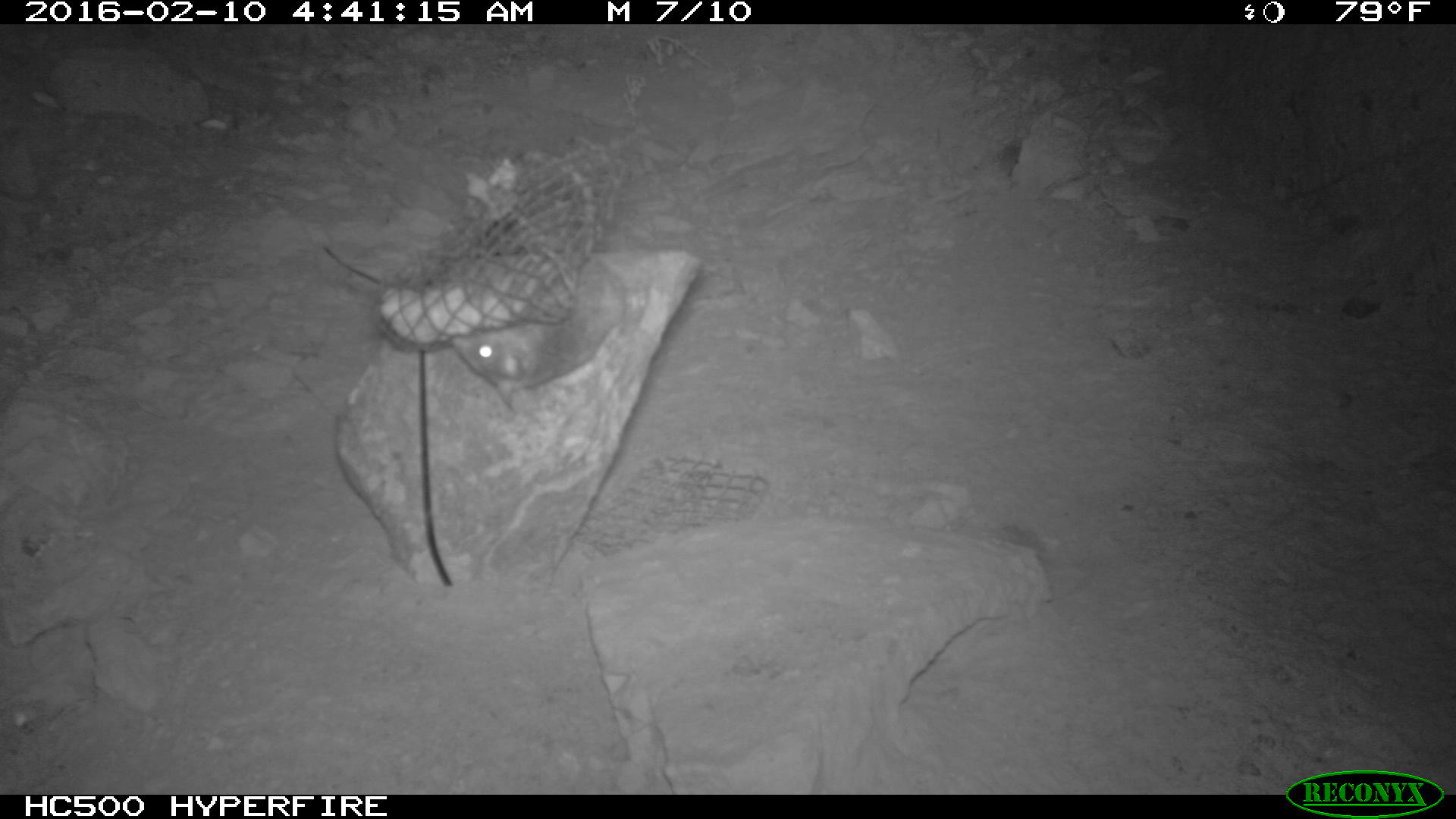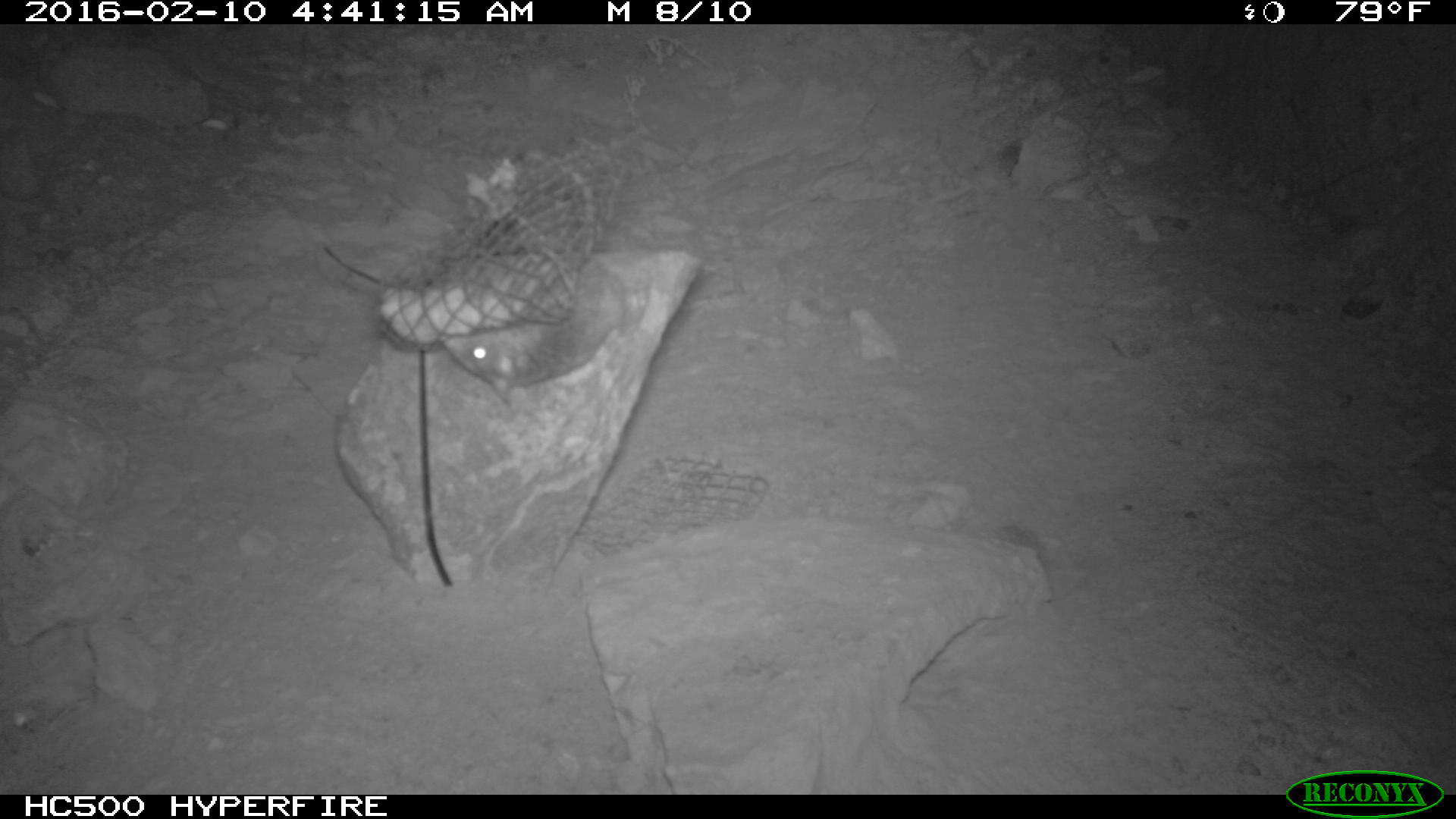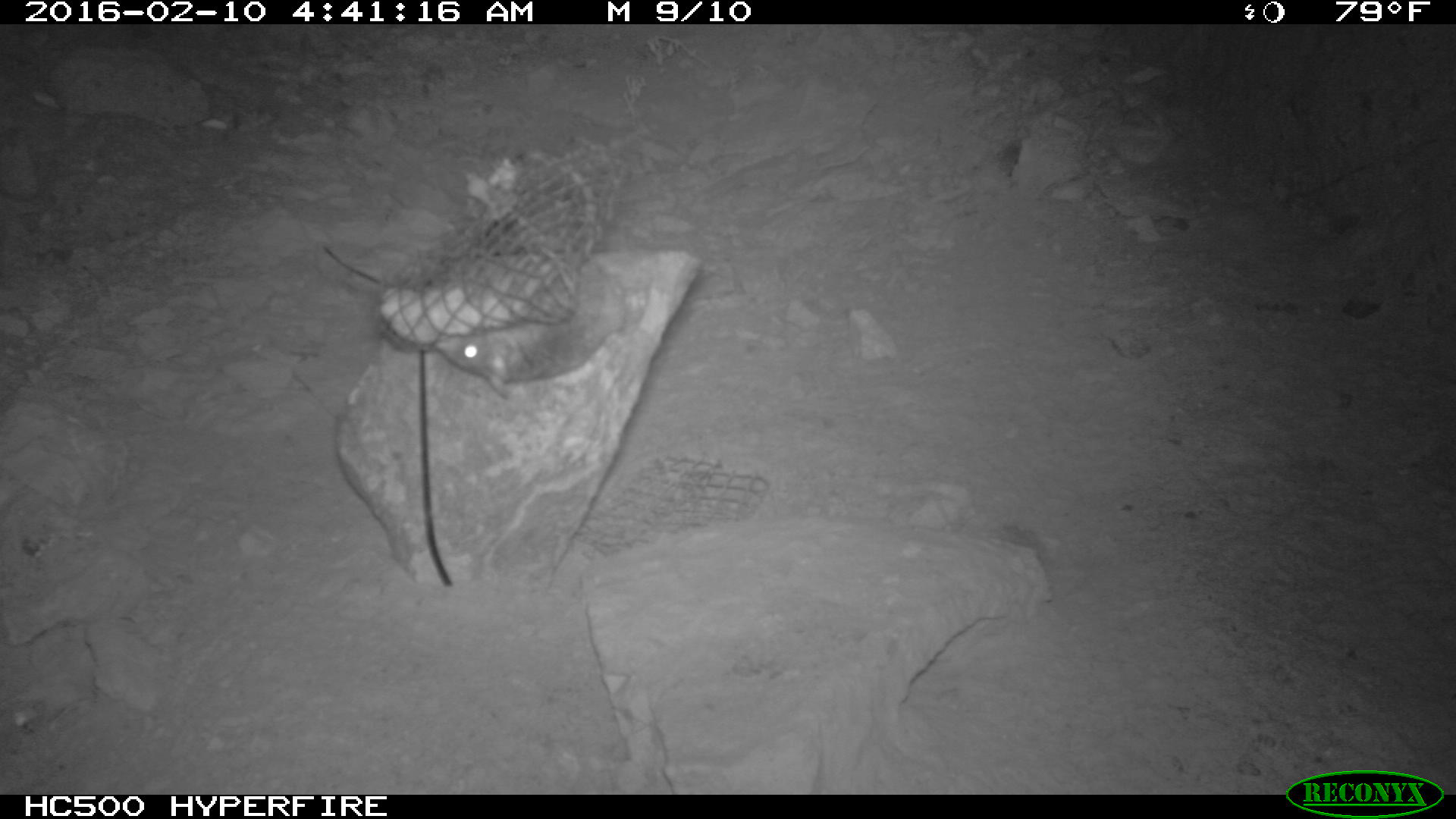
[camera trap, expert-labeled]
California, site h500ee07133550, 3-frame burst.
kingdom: Animalia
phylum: Chordata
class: Mammalia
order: Rodentia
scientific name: Rodentia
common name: rodent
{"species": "rodent (Rodentia)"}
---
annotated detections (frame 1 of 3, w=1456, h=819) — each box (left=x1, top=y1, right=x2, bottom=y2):
rodent: (left=452, top=150, right=620, bottom=413)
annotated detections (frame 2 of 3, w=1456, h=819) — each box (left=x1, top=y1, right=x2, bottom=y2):
rodent: (left=442, top=265, right=624, bottom=409)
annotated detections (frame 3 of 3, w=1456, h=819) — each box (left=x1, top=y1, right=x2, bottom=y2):
rodent: (left=431, top=149, right=627, bottom=397)